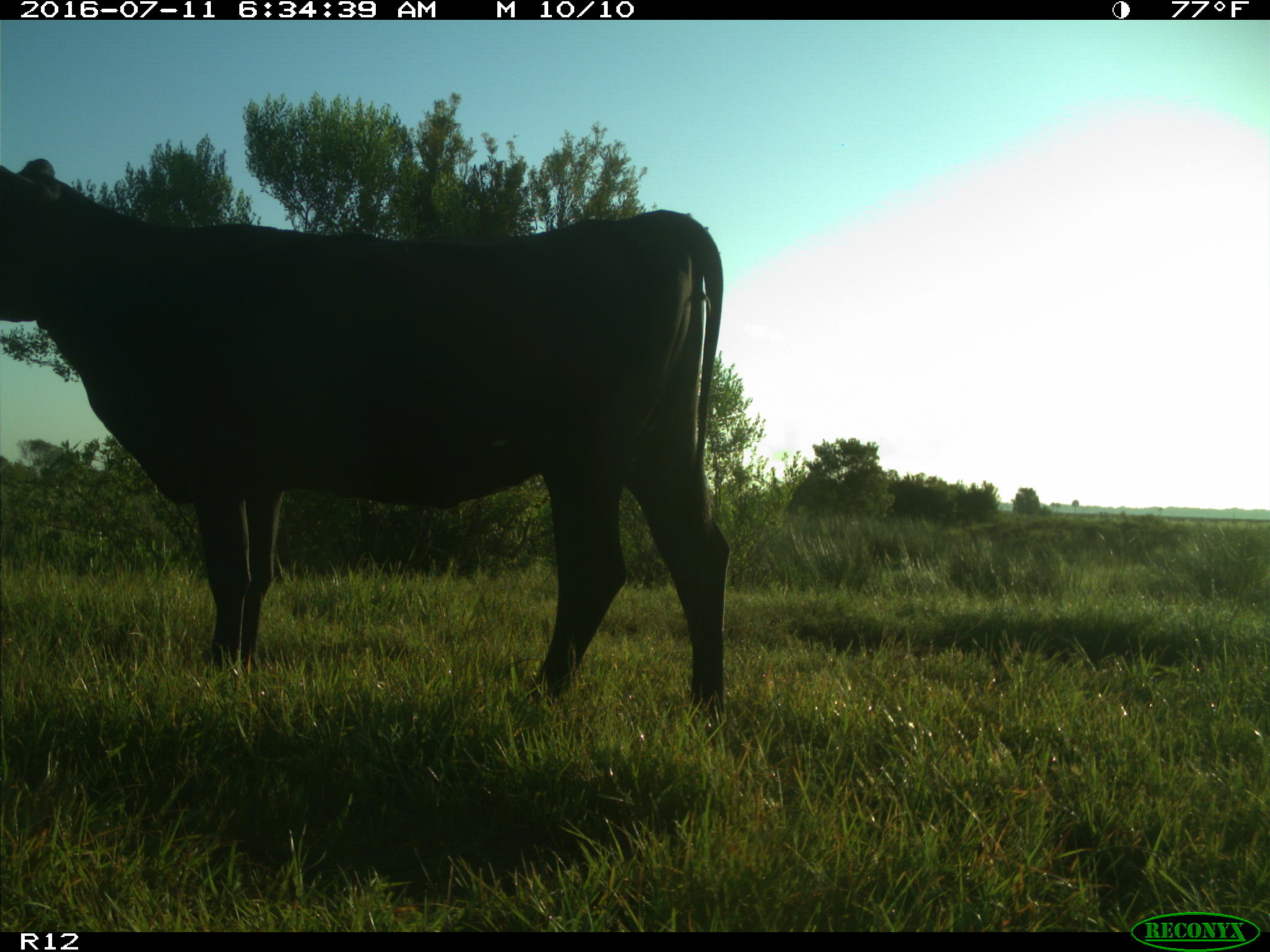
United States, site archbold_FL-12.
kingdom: Animalia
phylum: Chordata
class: Mammalia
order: Artiodactyla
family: Bovidae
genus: Bos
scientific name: Bos taurus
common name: domestic cow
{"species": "Bos taurus (domestic cow)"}